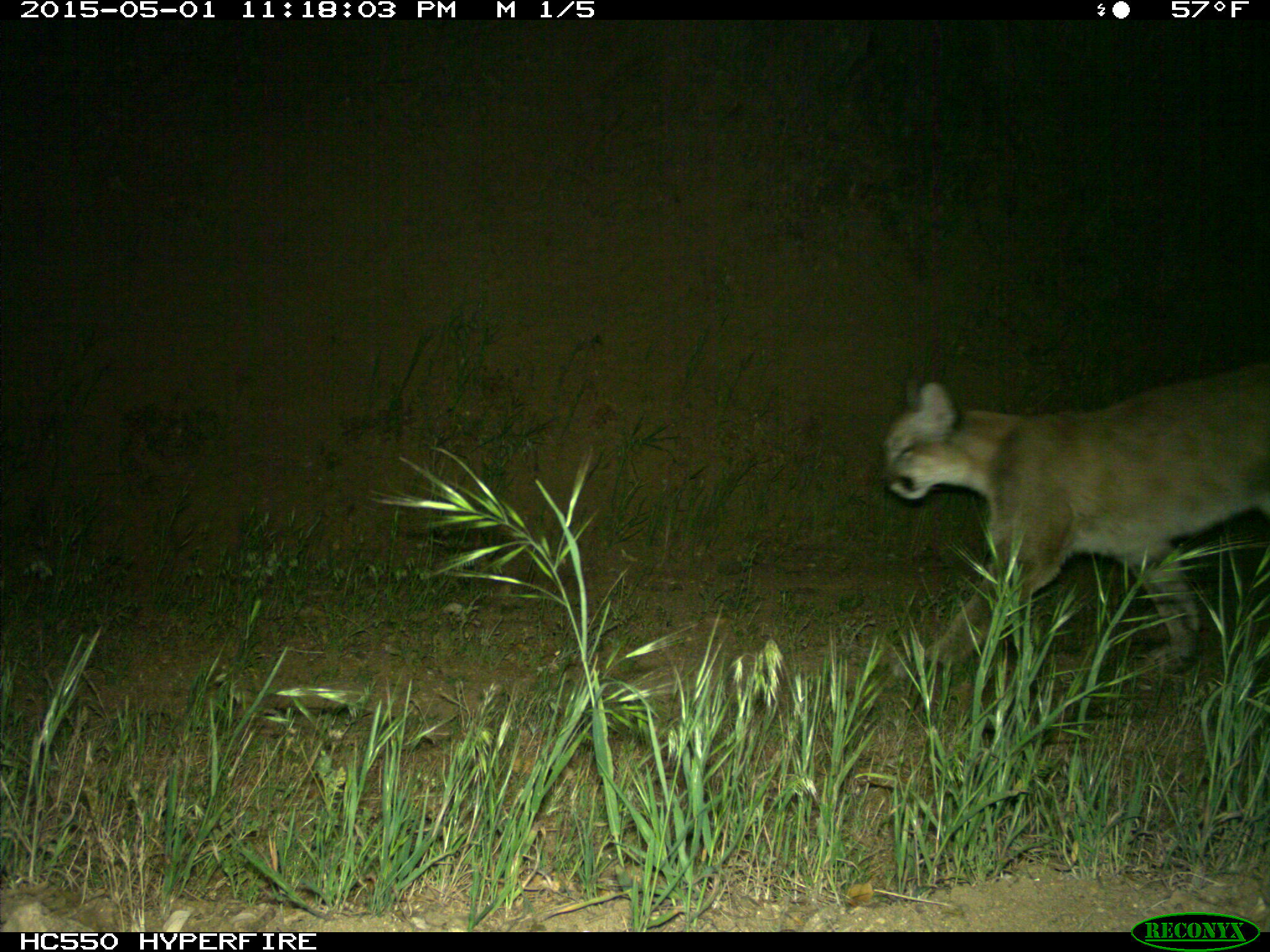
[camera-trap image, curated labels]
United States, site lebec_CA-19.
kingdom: Animalia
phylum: Chordata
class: Mammalia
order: Carnivora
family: Felidae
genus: Puma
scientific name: Puma concolor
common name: mountain lion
Puma concolor (mountain lion).